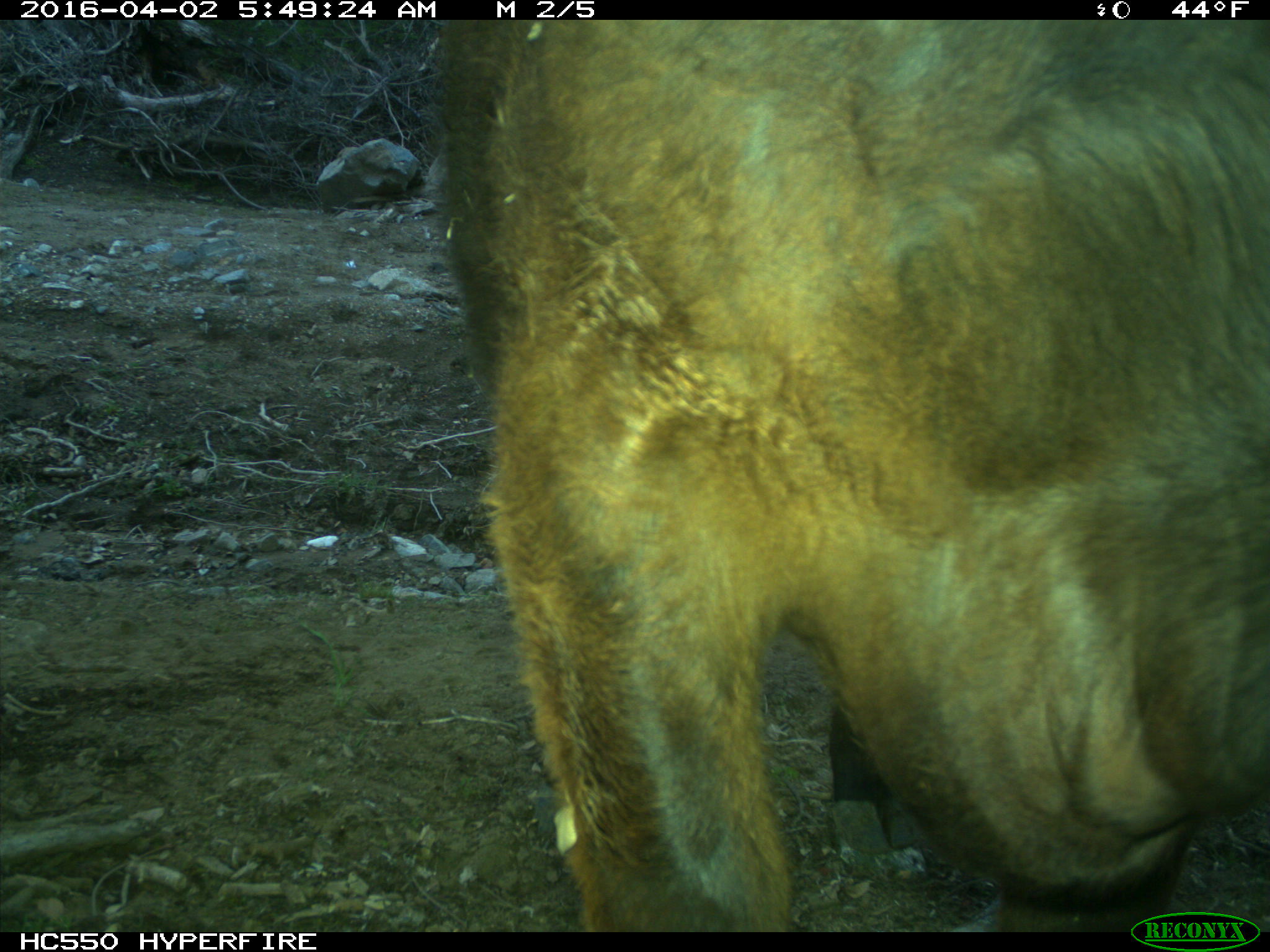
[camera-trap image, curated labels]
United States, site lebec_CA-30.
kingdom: Animalia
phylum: Chordata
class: Mammalia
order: Artiodactyla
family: Bovidae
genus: Bos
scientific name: Bos taurus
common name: domestic cow